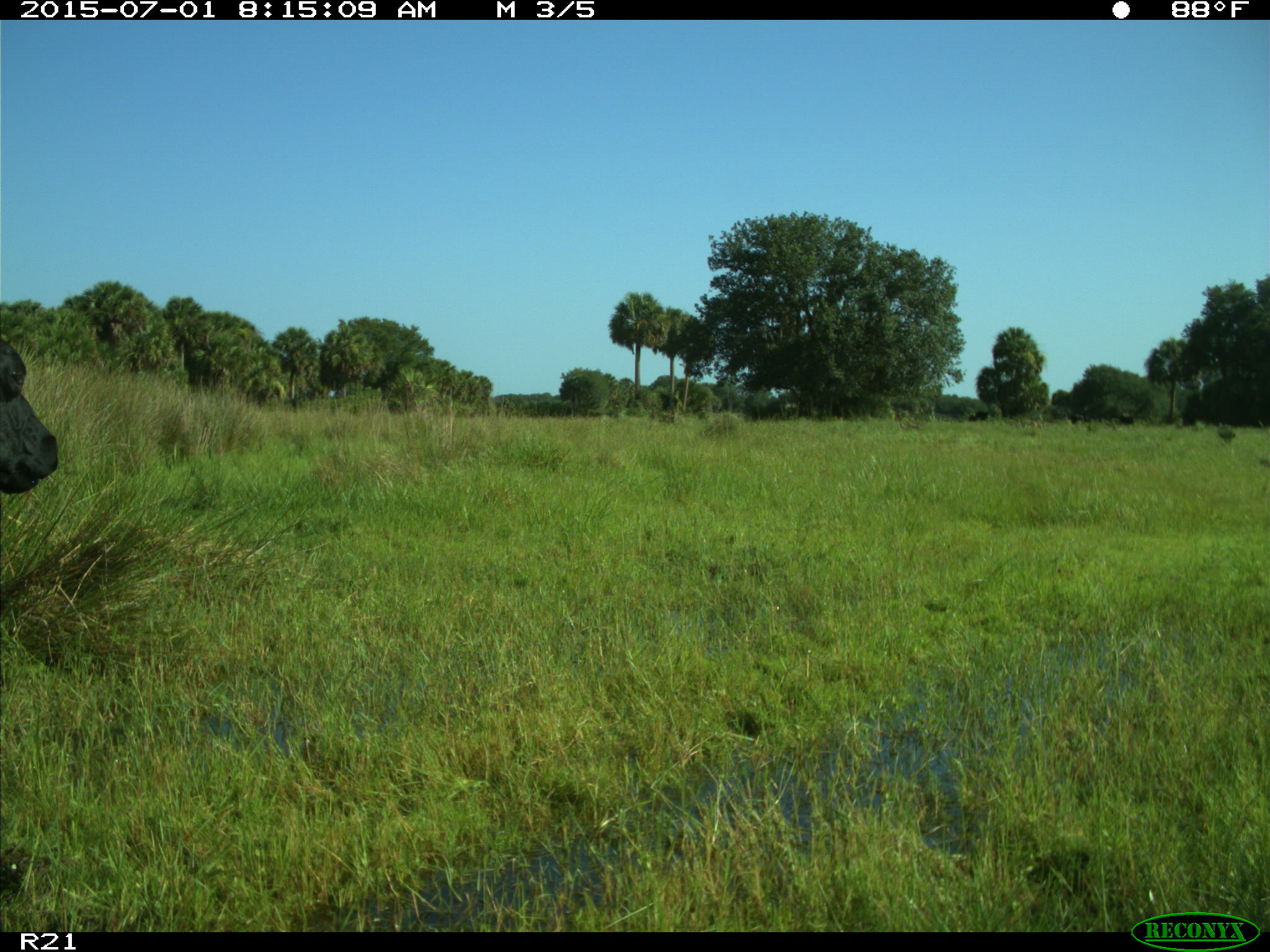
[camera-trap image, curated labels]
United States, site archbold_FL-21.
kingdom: Animalia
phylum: Chordata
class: Mammalia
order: Artiodactyla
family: Bovidae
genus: Bos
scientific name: Bos taurus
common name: domestic cow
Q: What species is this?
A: Bos taurus (domestic cow).